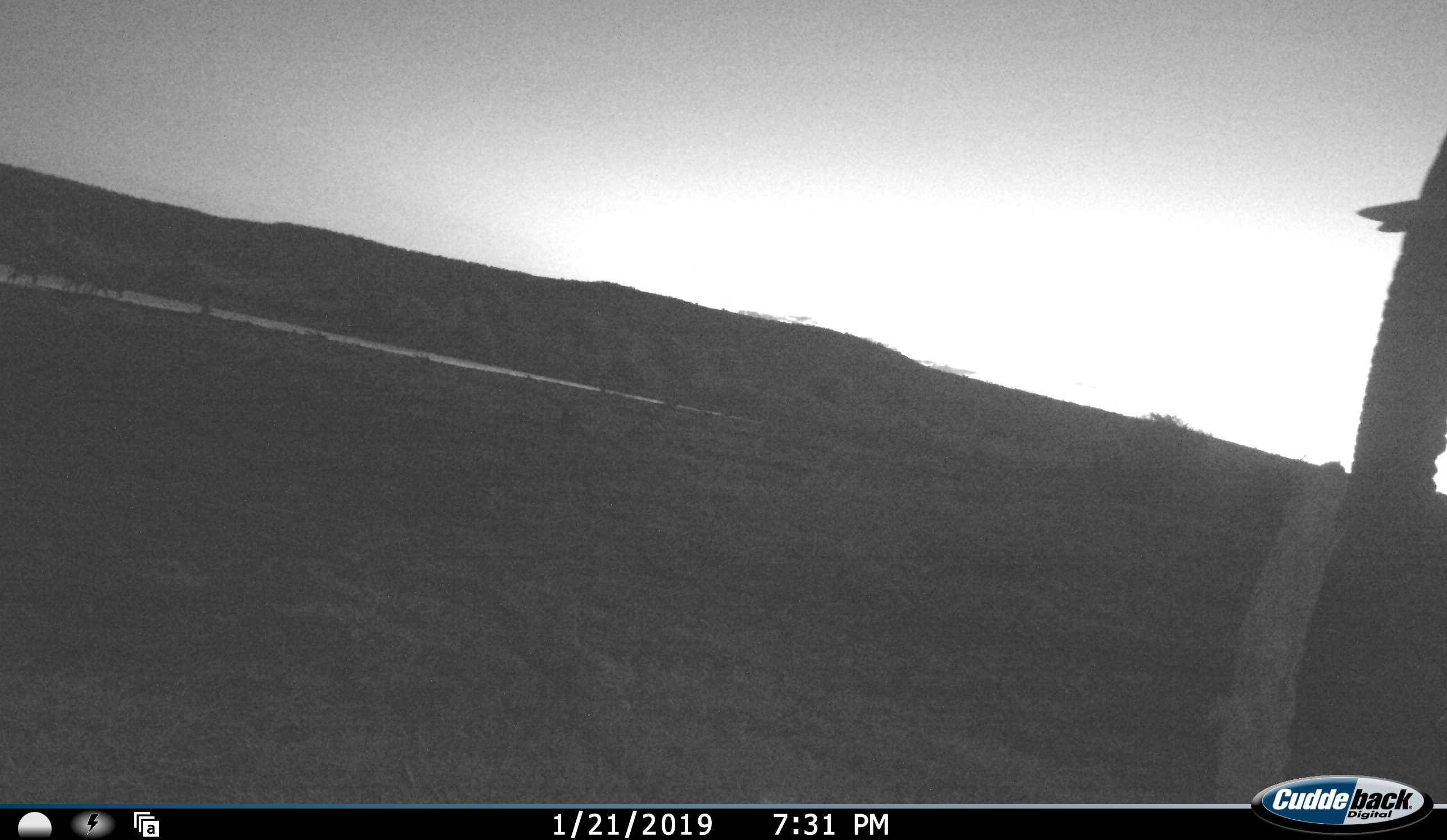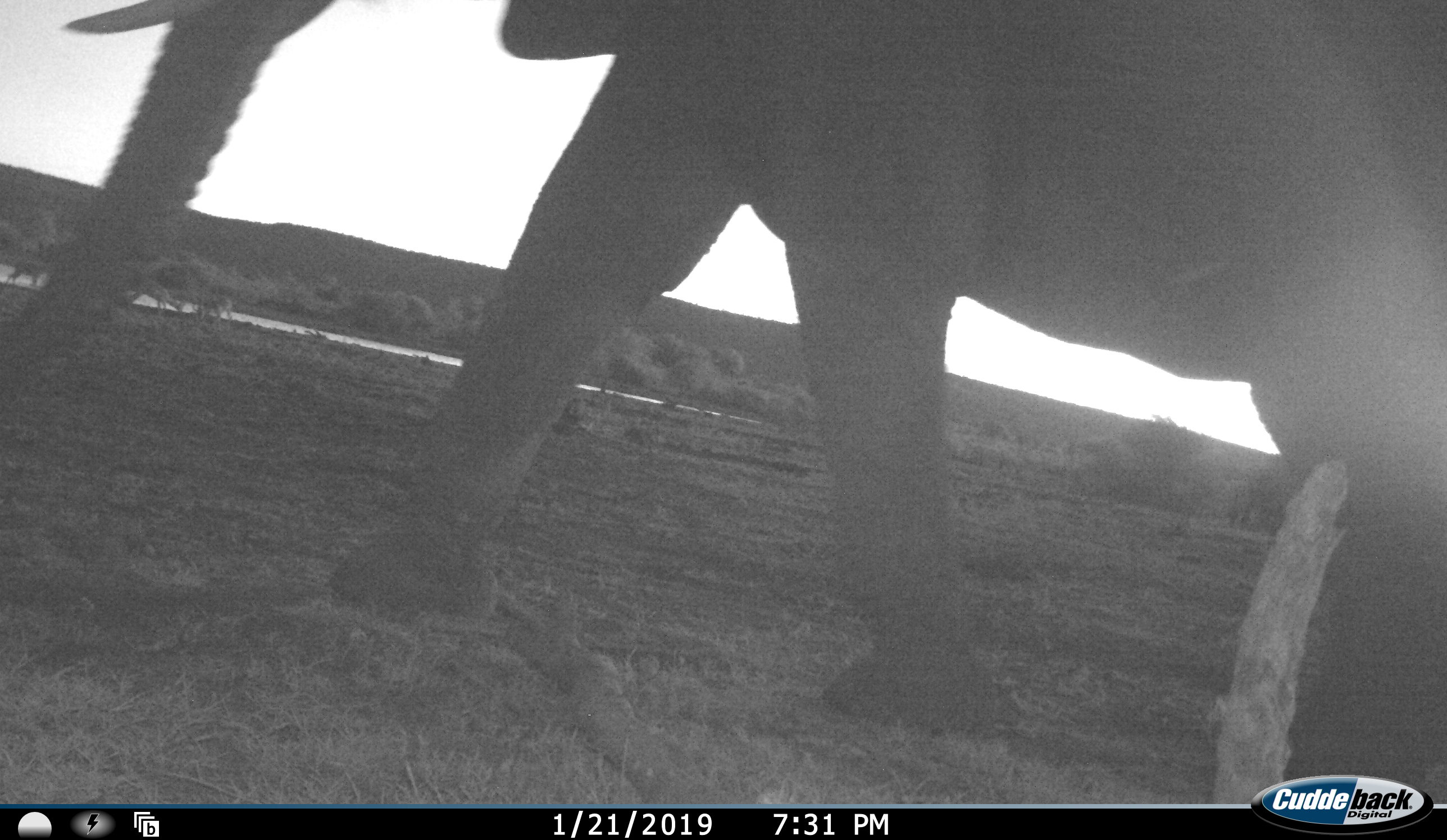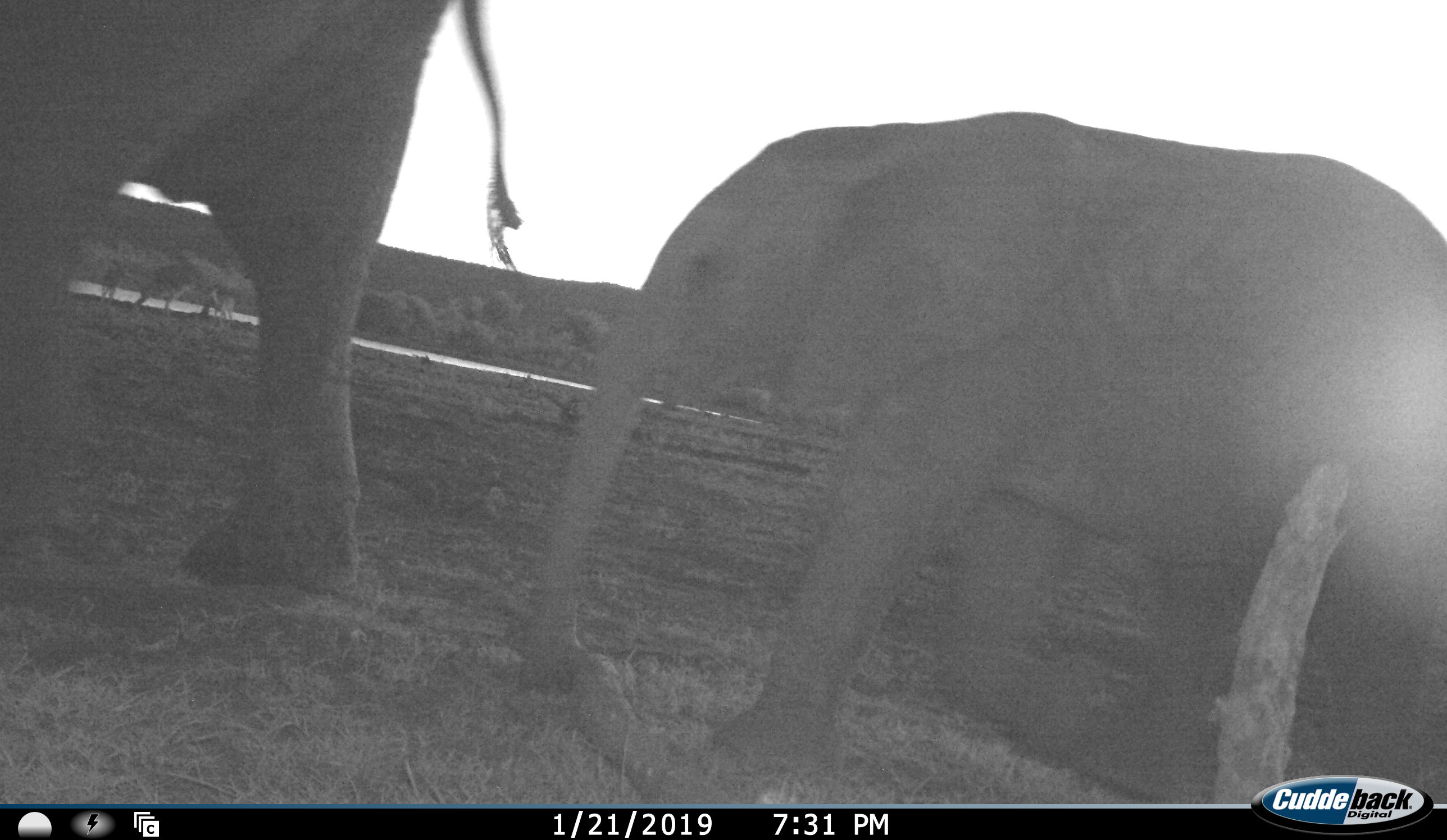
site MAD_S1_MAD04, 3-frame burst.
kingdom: Animalia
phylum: Chordata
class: Mammalia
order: Proboscidea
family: Elephantidae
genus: Loxodonta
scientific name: Loxodonta africana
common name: african bush elephant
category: elephant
Elephant (african bush elephant) (Loxodonta africana), count 2. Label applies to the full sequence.